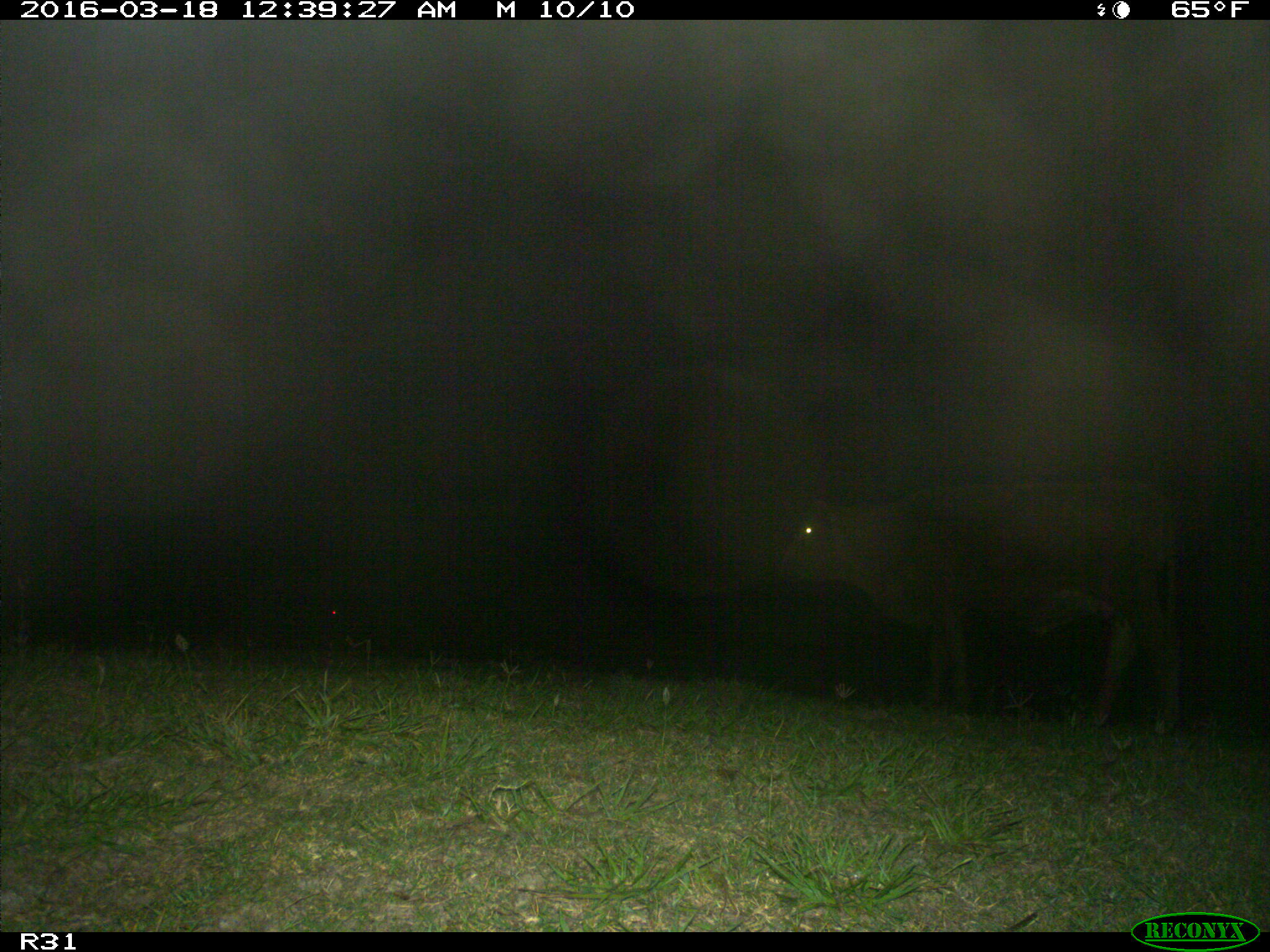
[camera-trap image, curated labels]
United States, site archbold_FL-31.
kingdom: Animalia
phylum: Chordata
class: Mammalia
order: Artiodactyla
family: Bovidae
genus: Bos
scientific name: Bos taurus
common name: domestic cow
Bos taurus (domestic cow).